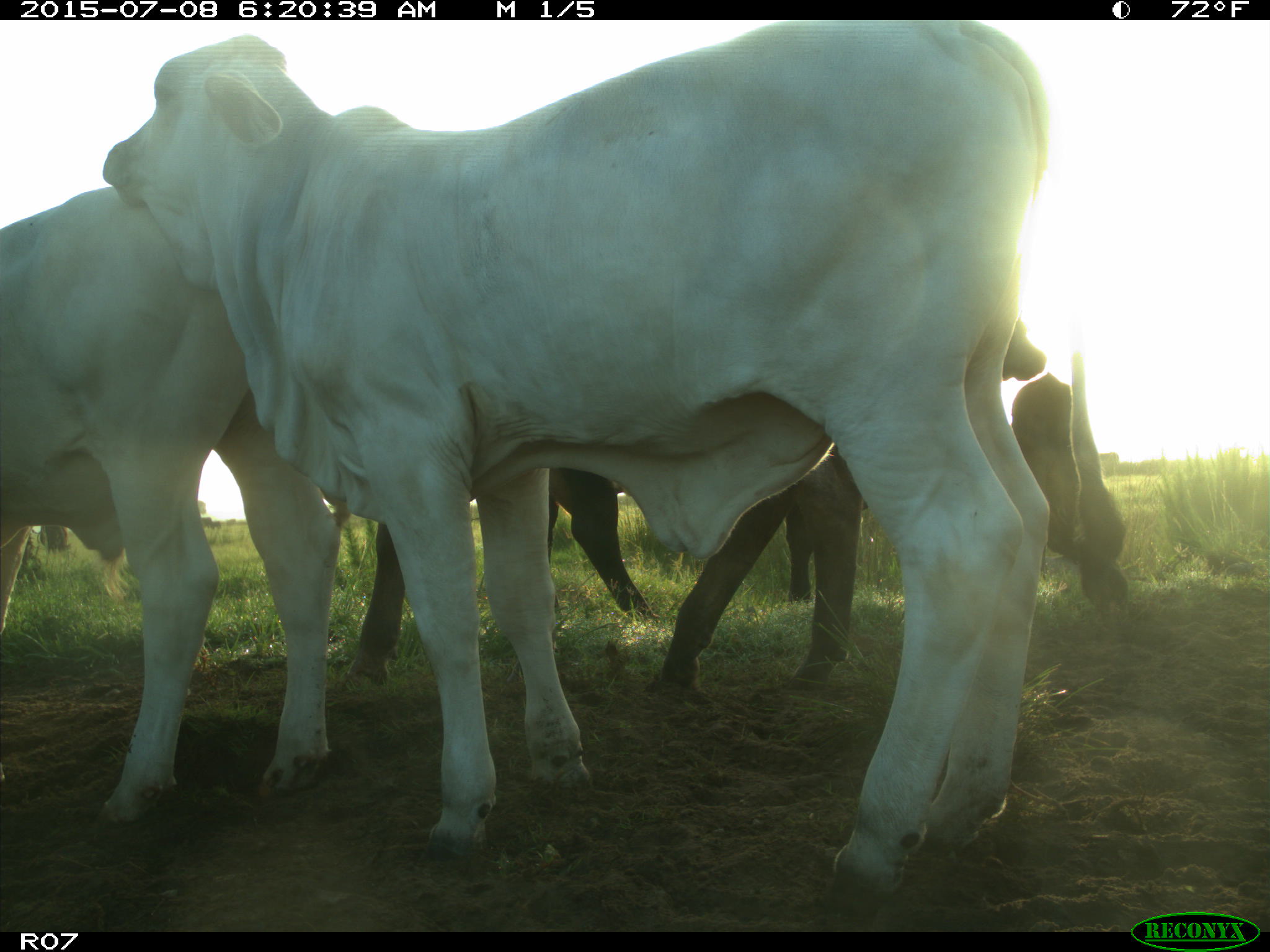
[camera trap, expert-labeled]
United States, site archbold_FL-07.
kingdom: Animalia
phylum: Chordata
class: Mammalia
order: Artiodactyla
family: Bovidae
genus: Bos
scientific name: Bos taurus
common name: domestic cow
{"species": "Bos taurus (domestic cow)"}